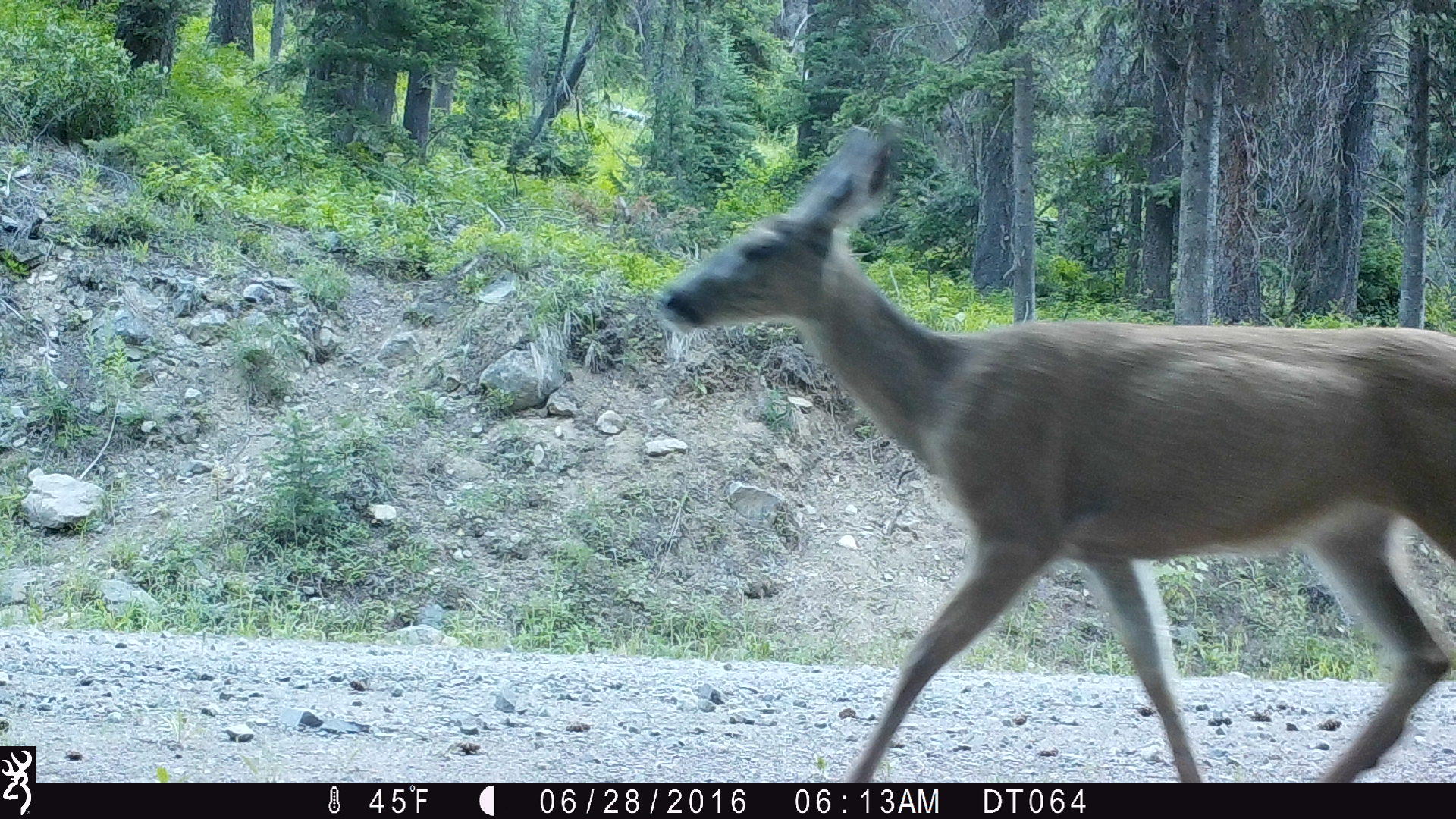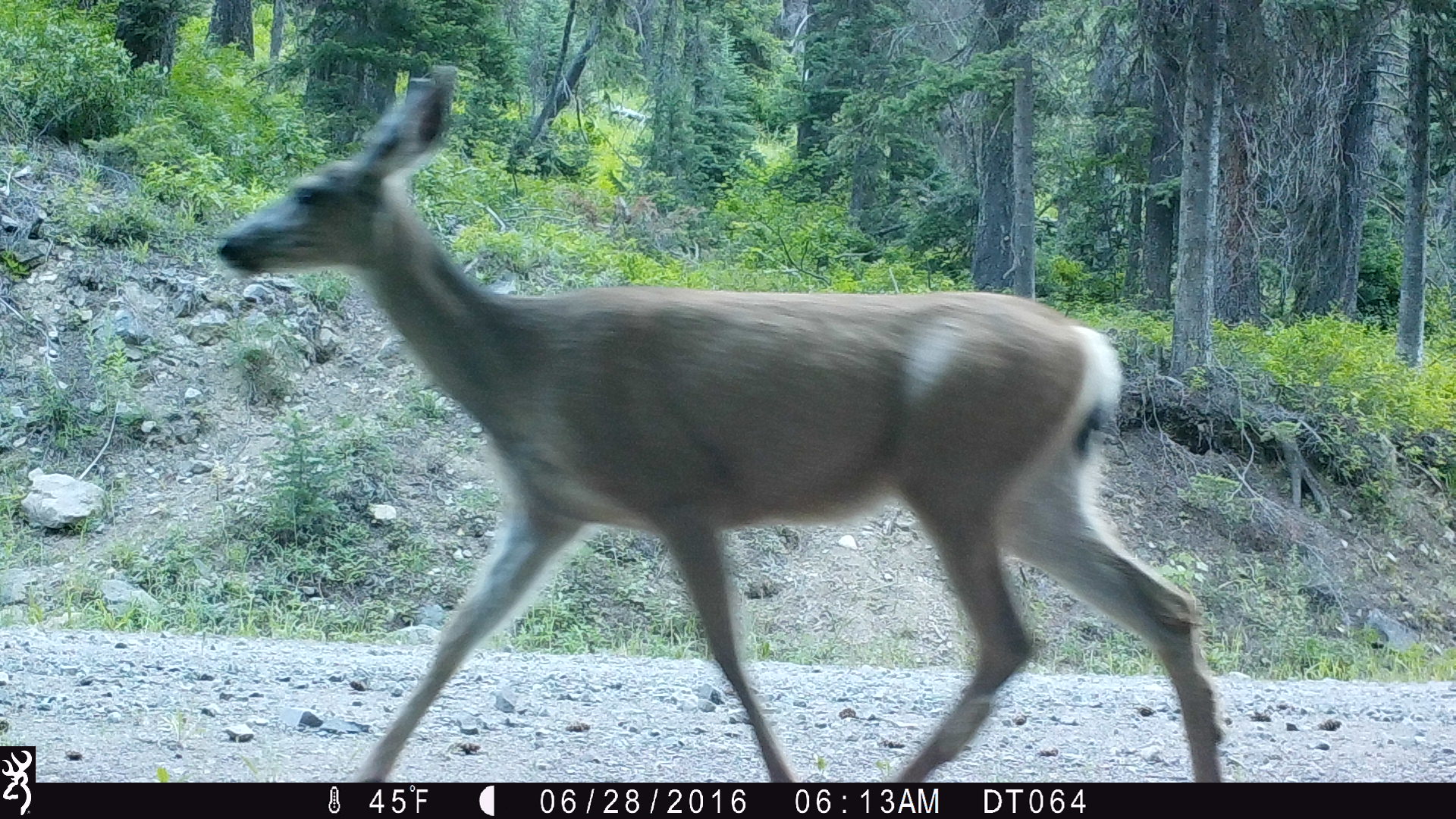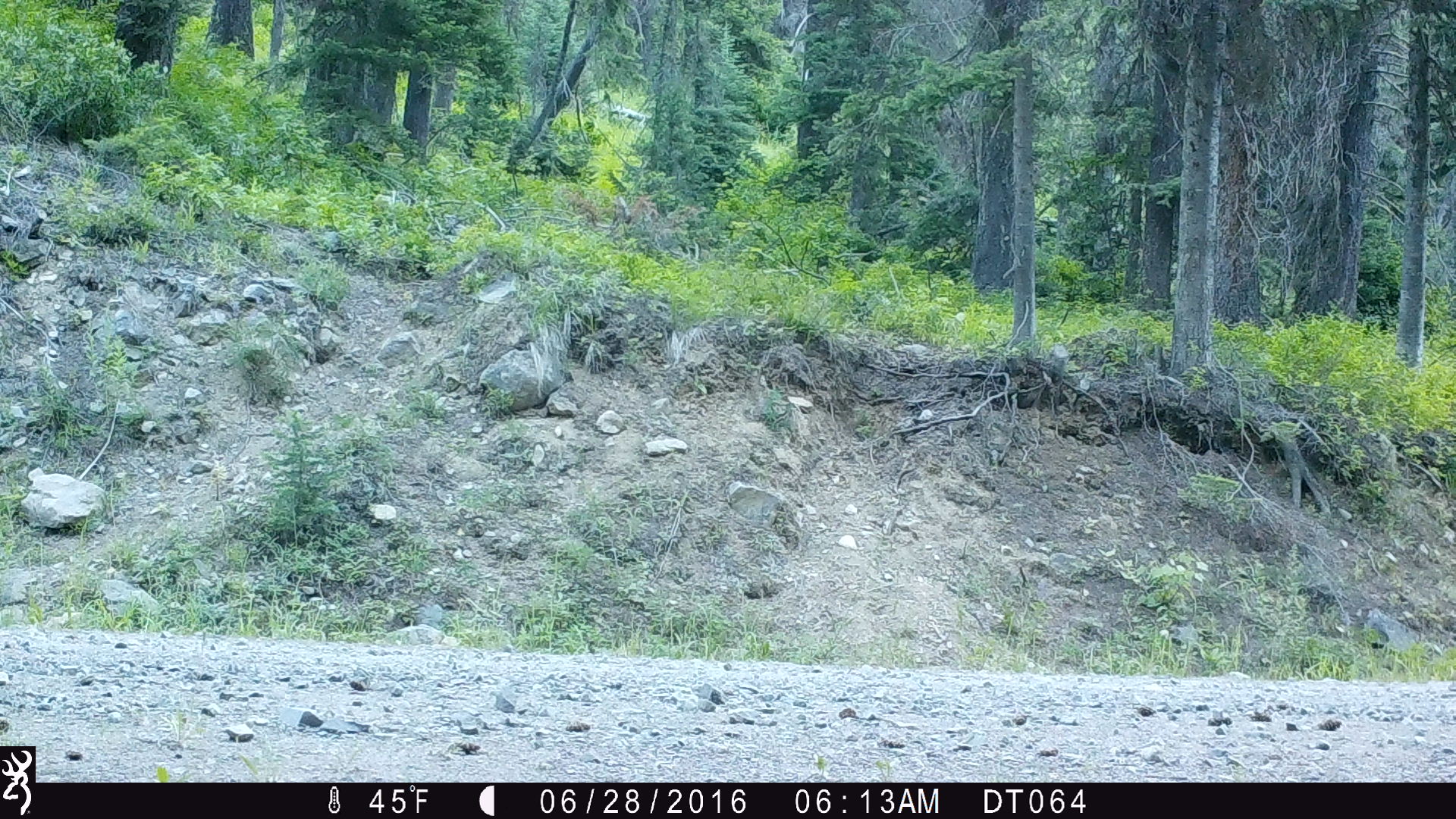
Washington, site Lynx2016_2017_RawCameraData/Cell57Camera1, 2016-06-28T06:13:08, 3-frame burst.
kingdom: Animalia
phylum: Chordata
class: Mammalia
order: Artiodactyla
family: Cervidae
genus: Odocoileus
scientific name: Odocoileus hemionus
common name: mule deer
Odocoileus hemionus (mule deer). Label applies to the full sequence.